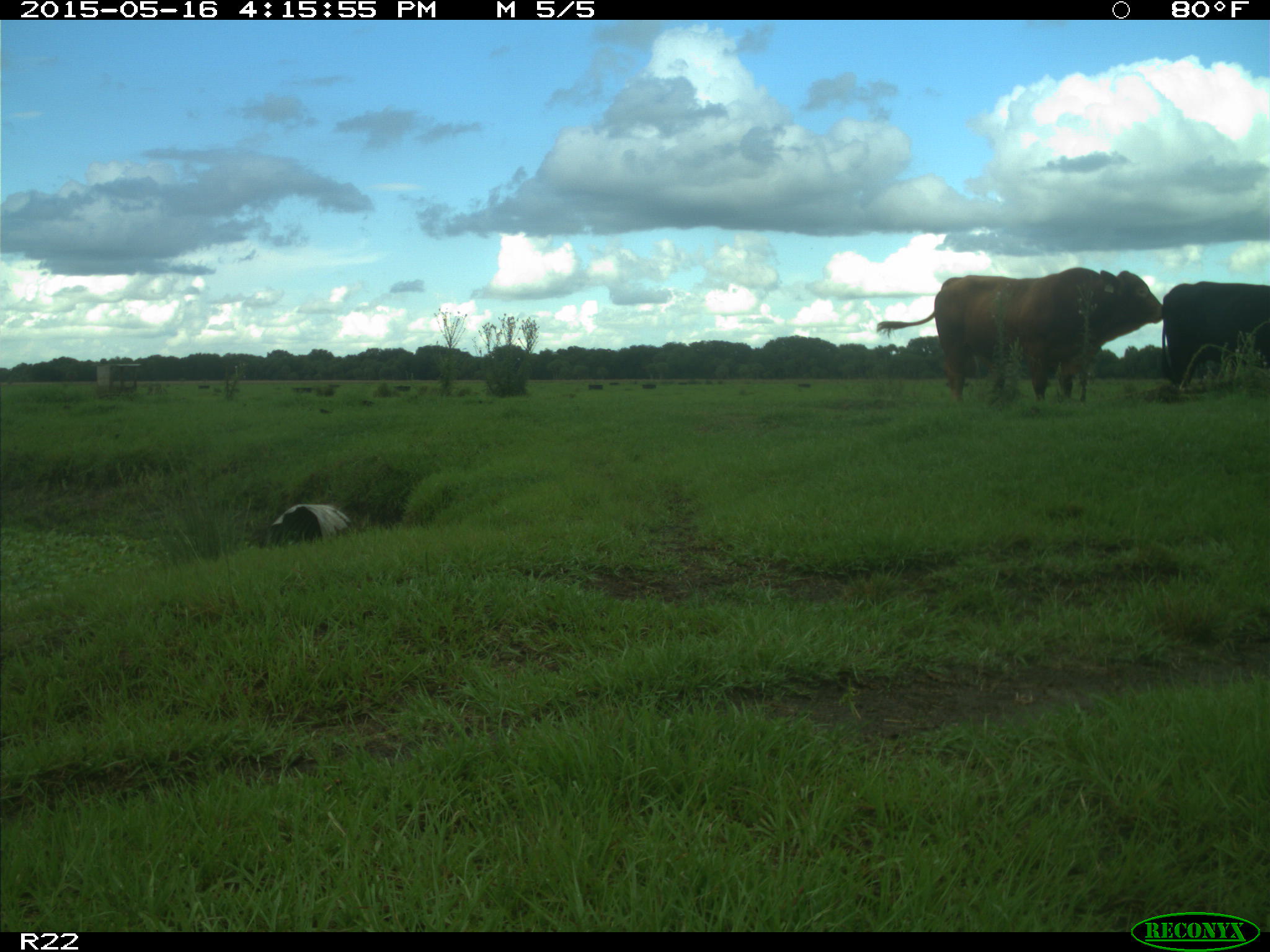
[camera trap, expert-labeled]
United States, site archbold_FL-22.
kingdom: Animalia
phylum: Chordata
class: Mammalia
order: Artiodactyla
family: Bovidae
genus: Bos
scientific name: Bos taurus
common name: domestic cow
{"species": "Bos taurus (domestic cow)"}